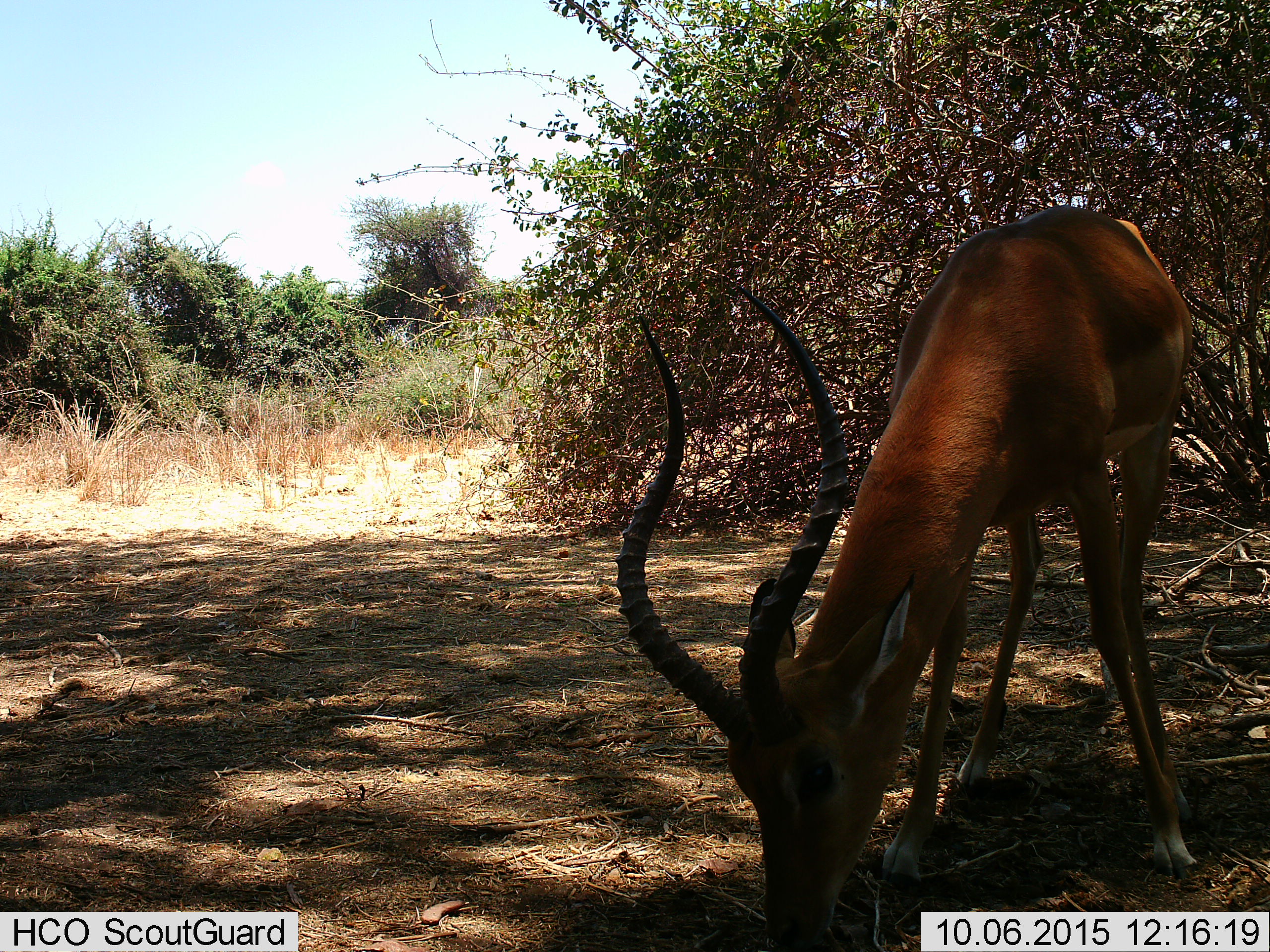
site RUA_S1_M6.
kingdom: Animalia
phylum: Chordata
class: Mammalia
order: Artiodactyla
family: Bovidae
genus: Aepyceros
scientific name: Aepyceros melampus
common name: impala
Impala (Aepyceros melampus), count 1. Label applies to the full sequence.